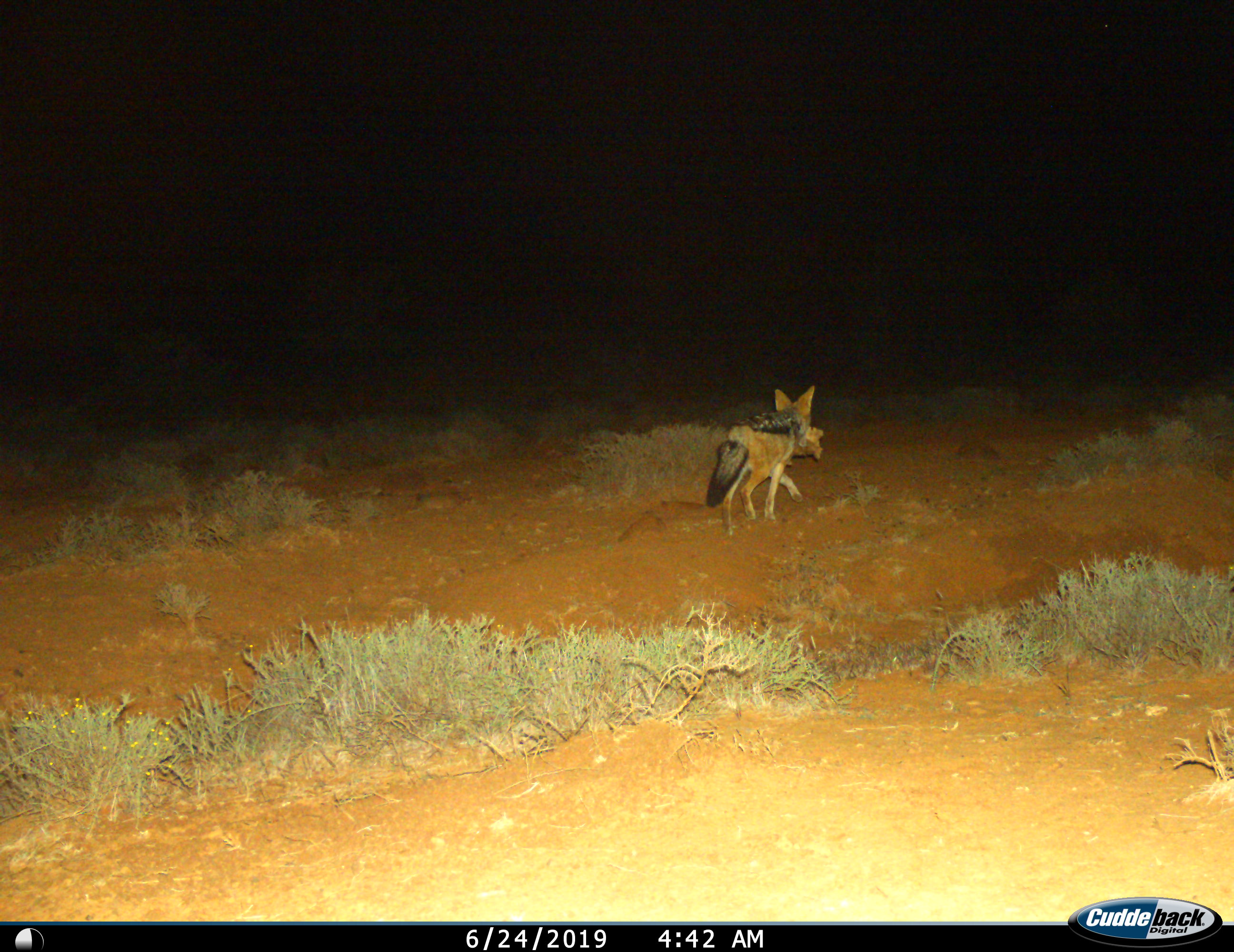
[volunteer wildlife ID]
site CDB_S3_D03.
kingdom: Animalia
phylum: Chordata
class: Mammalia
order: Carnivora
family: Canidae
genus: Lupulella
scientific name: Lupulella mesomelas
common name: black-backed jackal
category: jackalblackbacked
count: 1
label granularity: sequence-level